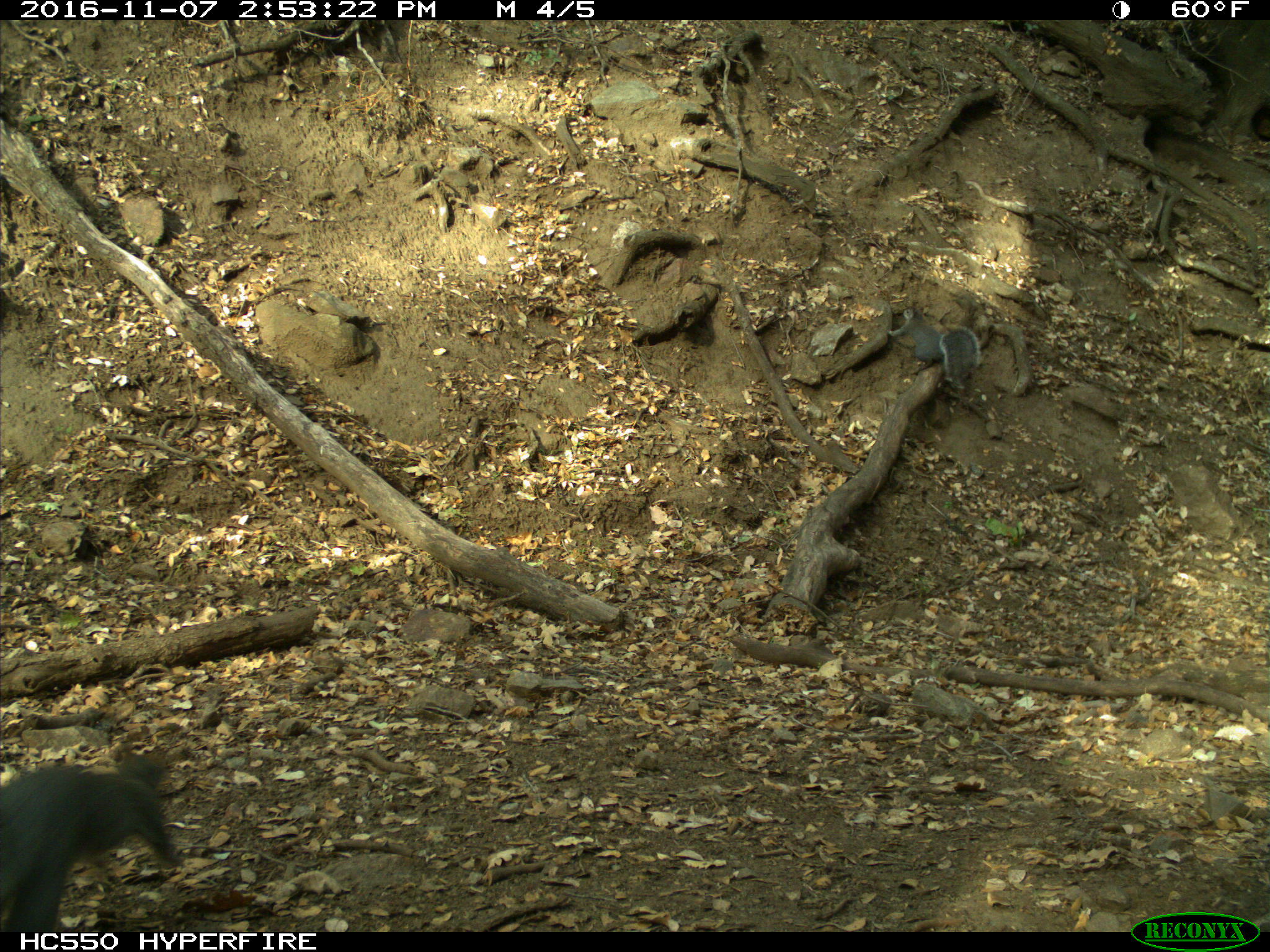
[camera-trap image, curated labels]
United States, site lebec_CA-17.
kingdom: Animalia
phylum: Chordata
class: Mammalia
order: Rodentia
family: Sciuridae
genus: Sciurus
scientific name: Sciurus carolinensis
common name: eastern gray squirrel